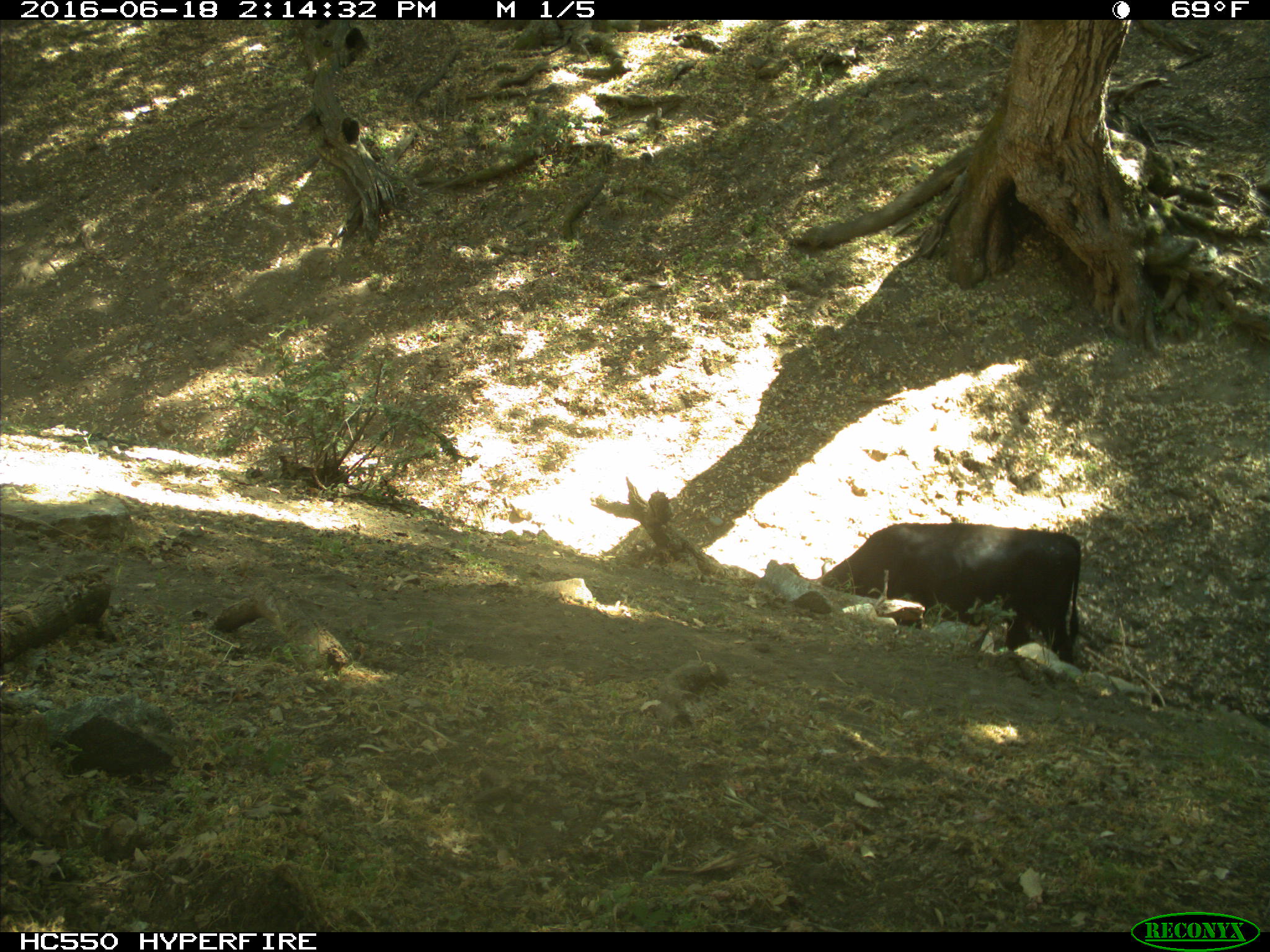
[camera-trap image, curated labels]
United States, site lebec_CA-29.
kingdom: Animalia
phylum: Chordata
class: Mammalia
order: Artiodactyla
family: Bovidae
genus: Bos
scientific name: Bos taurus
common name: domestic cow